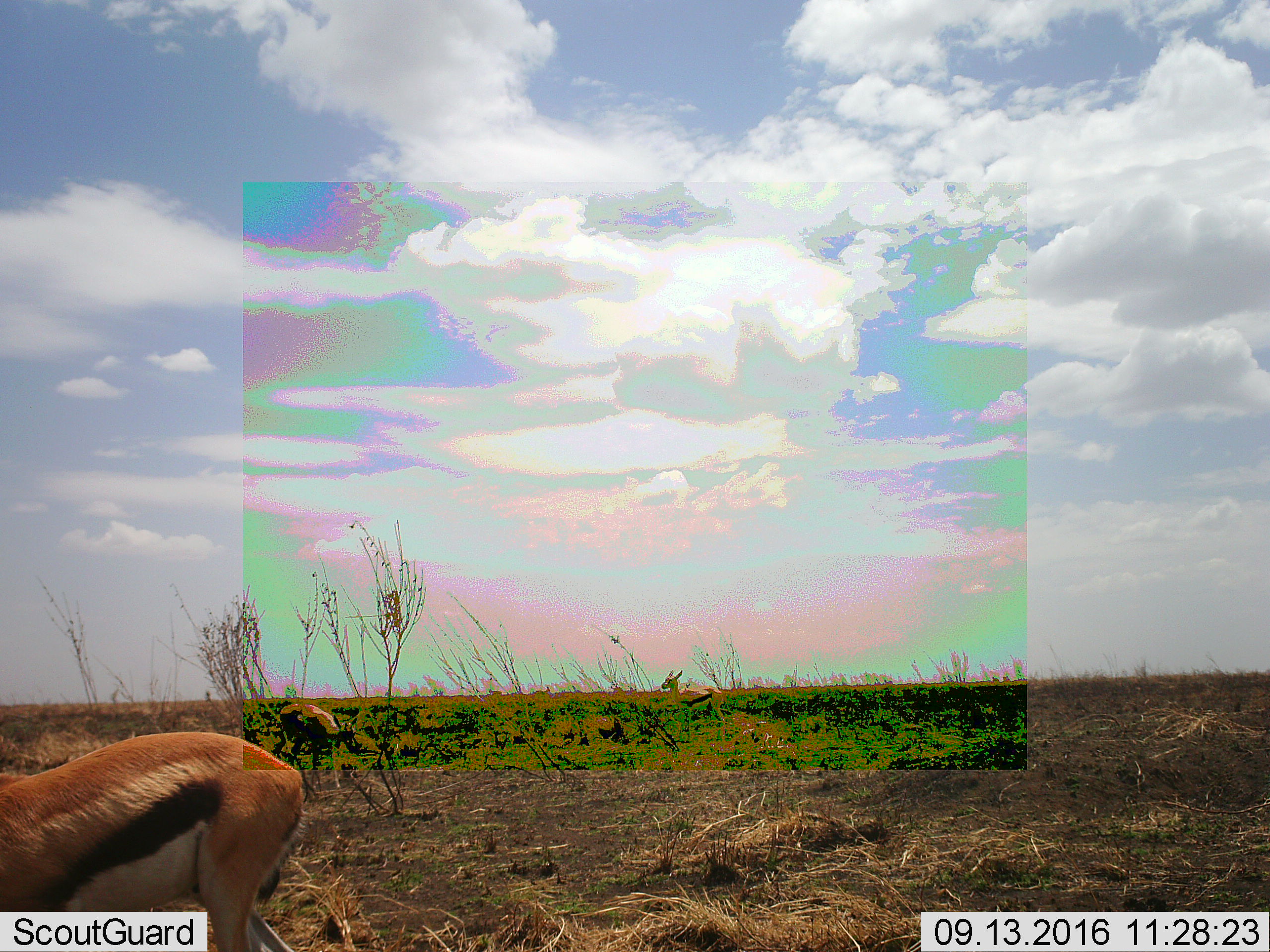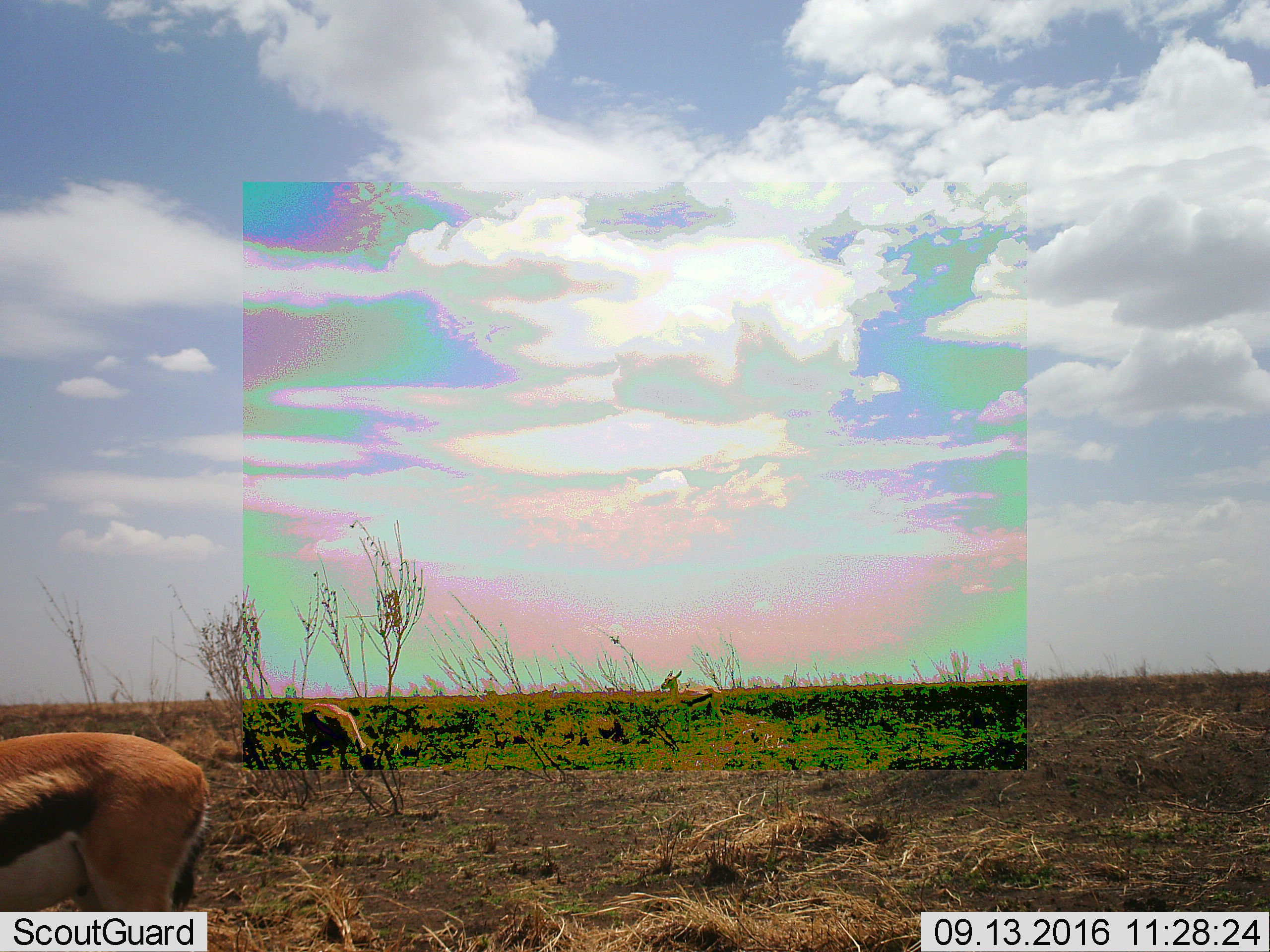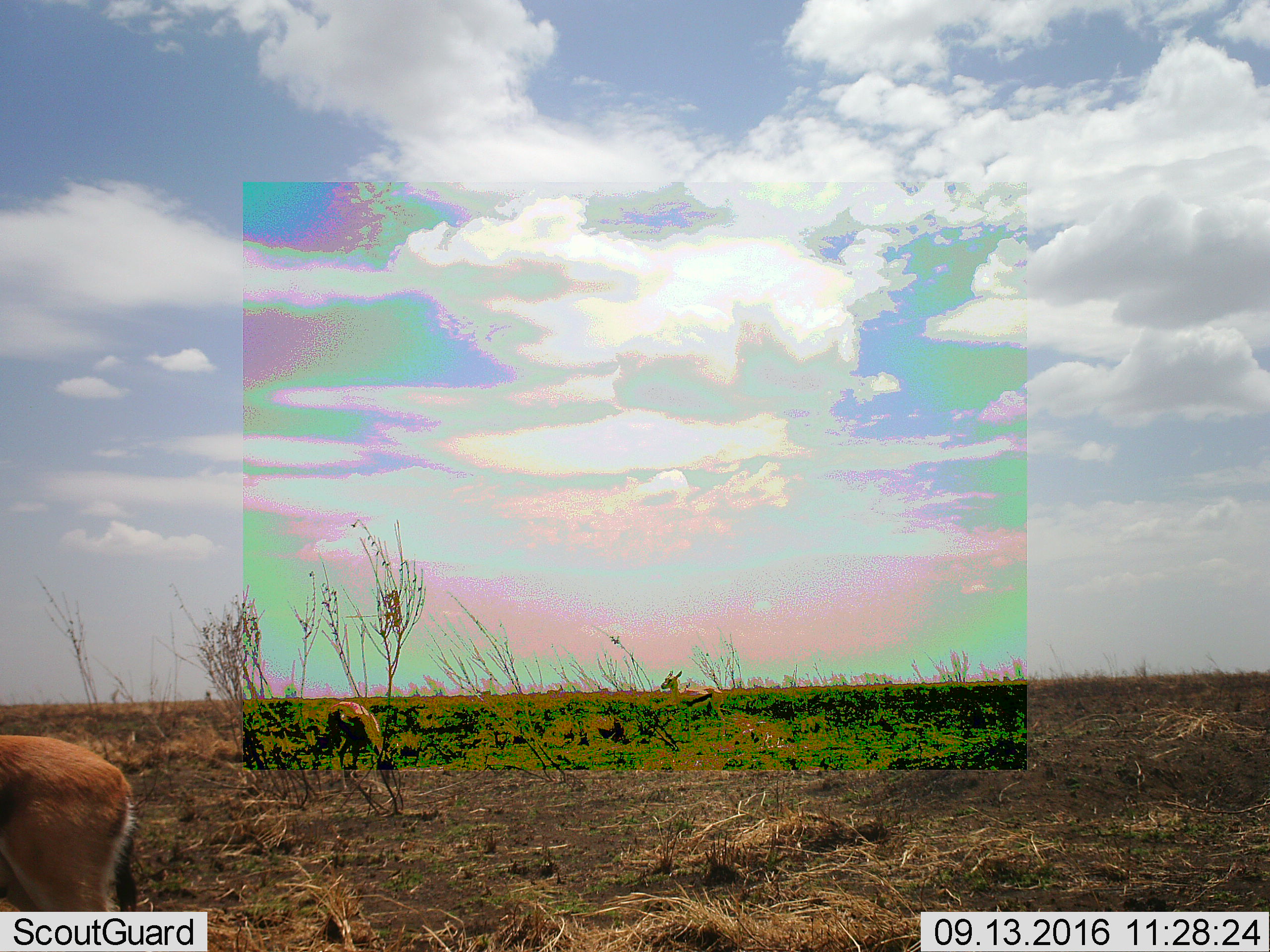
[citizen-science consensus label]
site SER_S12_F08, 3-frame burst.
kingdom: Animalia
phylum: Chordata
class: Mammalia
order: Artiodactyla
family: Bovidae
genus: Eudorcas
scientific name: Eudorcas thomsonii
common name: thomson's gazelle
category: gazellethomsons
Gazellethomsons (thomson's gazelle) (Eudorcas thomsonii), count 3. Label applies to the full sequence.